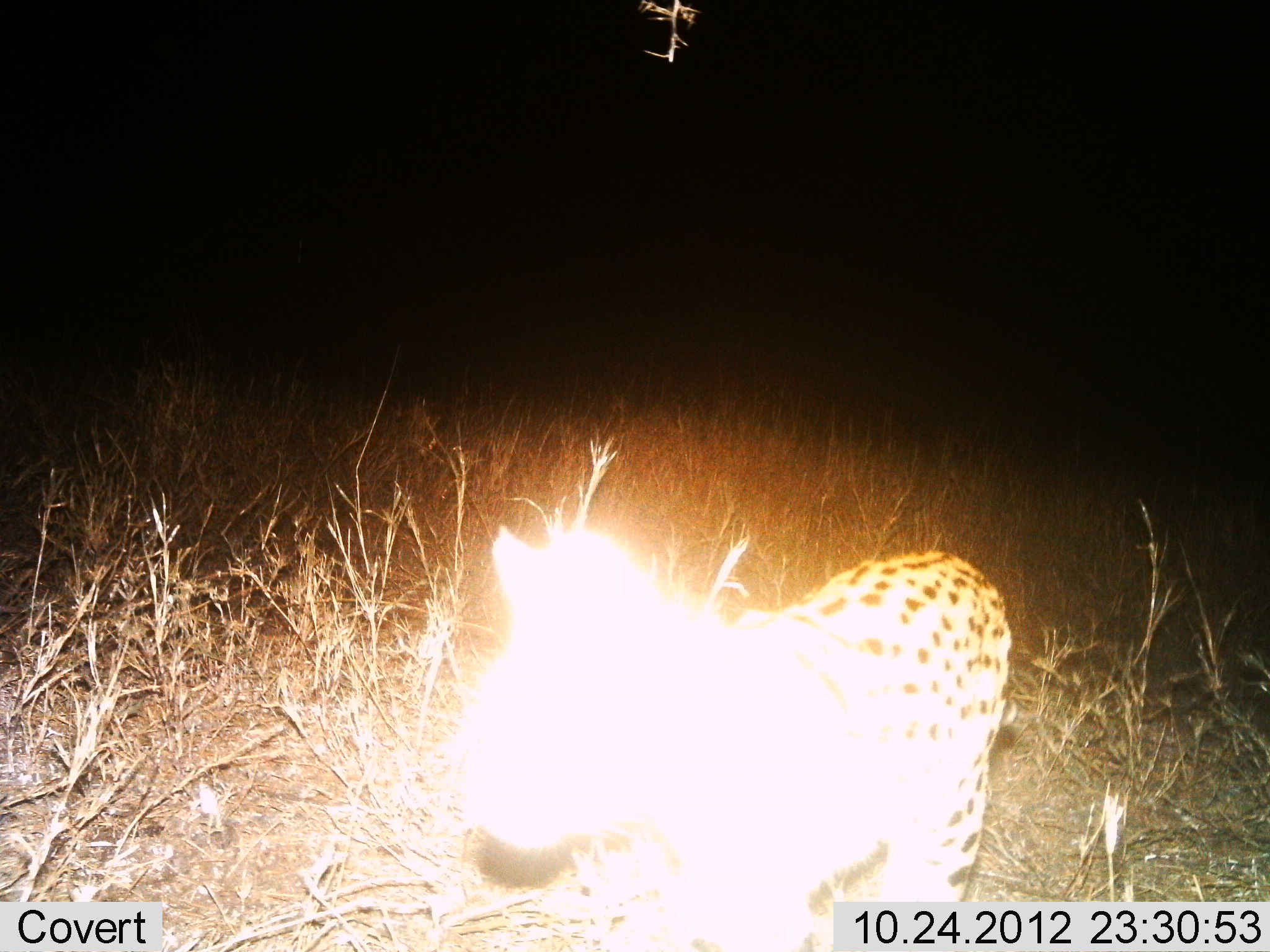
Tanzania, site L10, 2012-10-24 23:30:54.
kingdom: Animalia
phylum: Chordata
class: Mammalia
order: Carnivora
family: Felidae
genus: Leptailurus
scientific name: Leptailurus serval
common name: serval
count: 1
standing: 80%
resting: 0%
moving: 20%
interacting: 0%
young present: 0%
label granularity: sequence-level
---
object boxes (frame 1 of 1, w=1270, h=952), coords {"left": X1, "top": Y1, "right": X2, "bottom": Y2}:
animal: {"left": 445, "top": 521, "right": 1014, "bottom": 952}